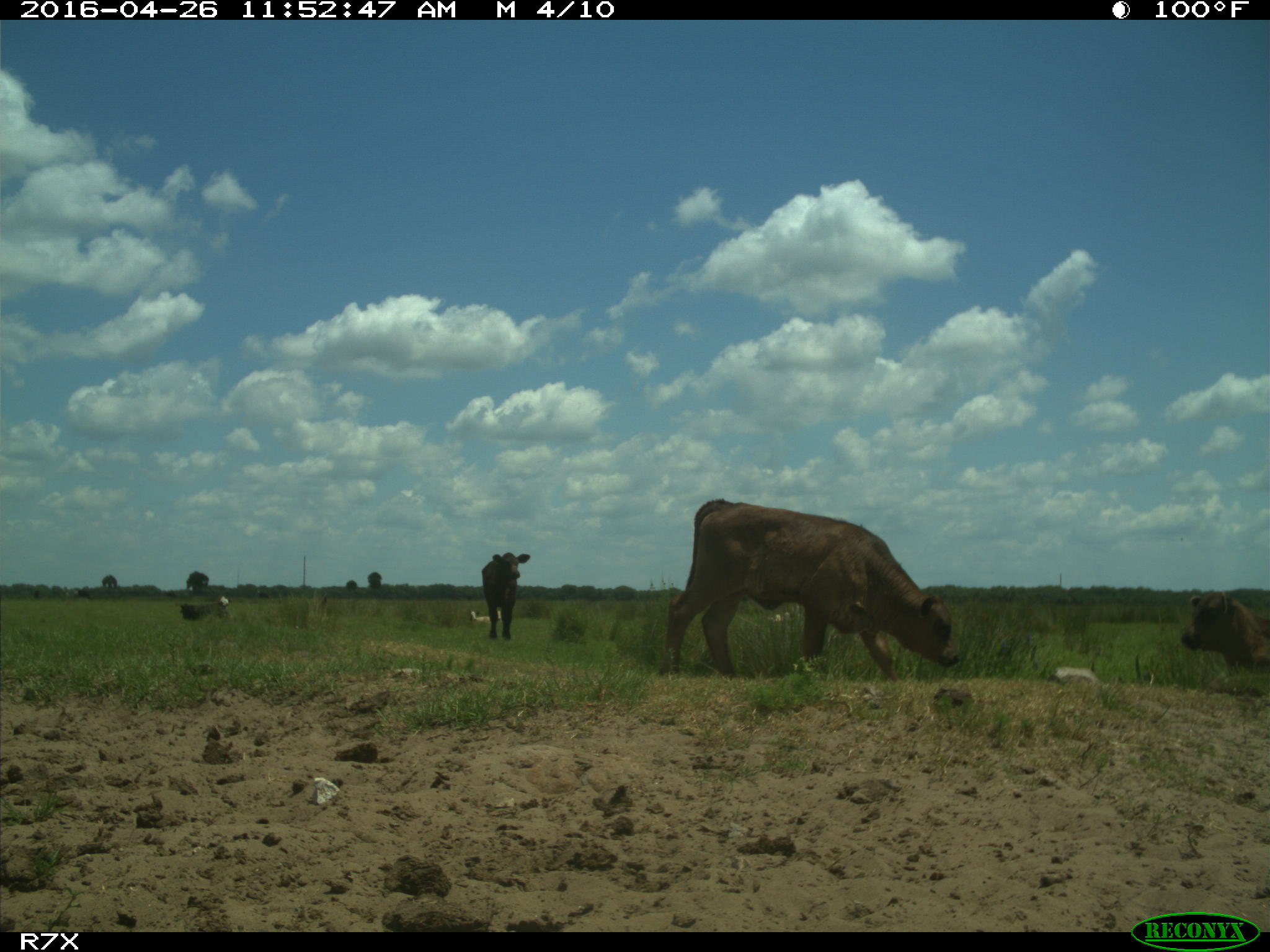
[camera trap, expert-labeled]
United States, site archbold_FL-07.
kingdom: Animalia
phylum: Chordata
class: Mammalia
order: Artiodactyla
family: Bovidae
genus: Bos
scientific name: Bos taurus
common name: domestic cow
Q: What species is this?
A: Bos taurus (domestic cow).